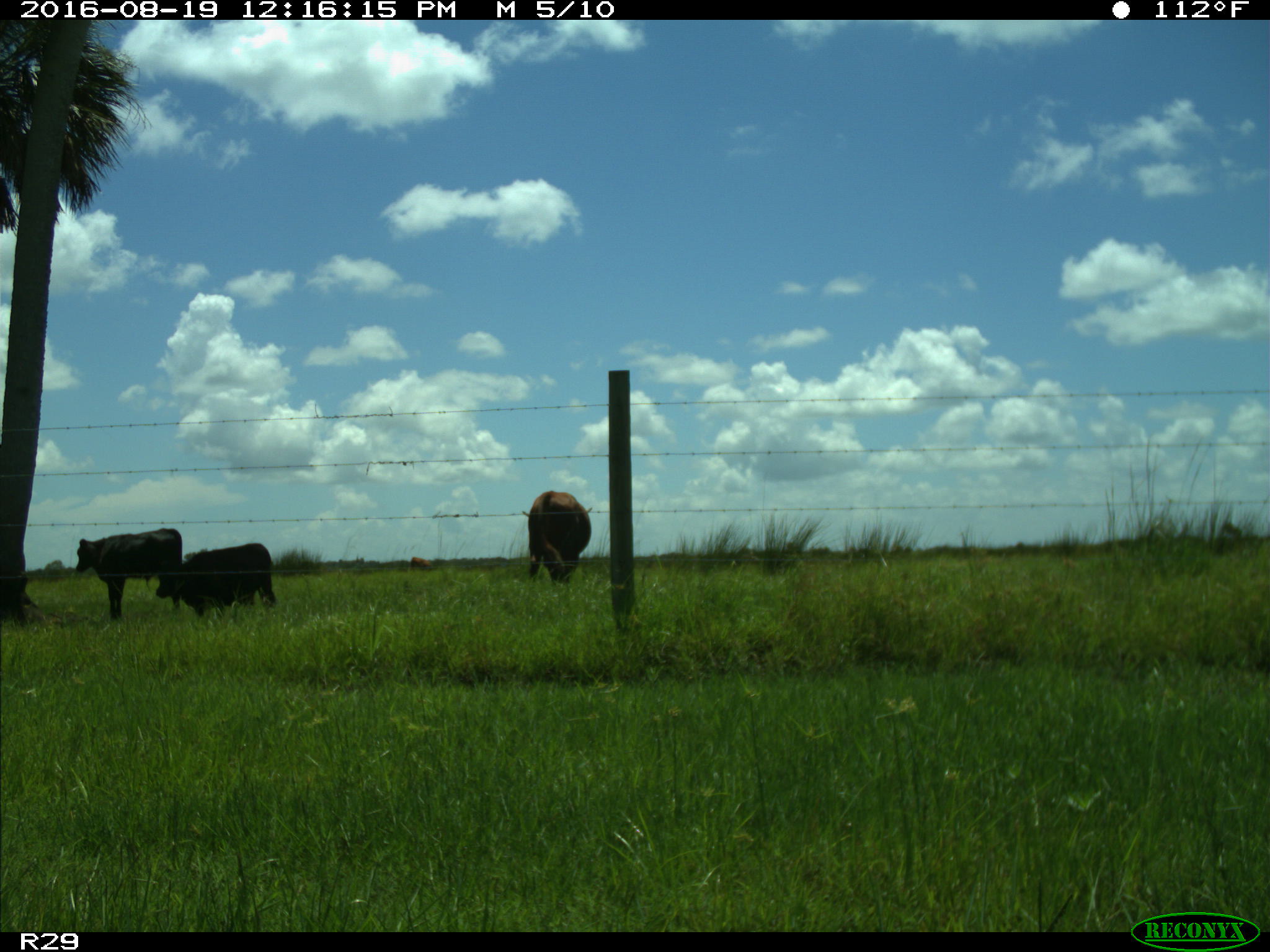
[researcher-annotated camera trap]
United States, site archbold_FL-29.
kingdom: Animalia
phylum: Chordata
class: Mammalia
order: Artiodactyla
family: Bovidae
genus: Bos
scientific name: Bos taurus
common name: domestic cow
Bos taurus (domestic cow).